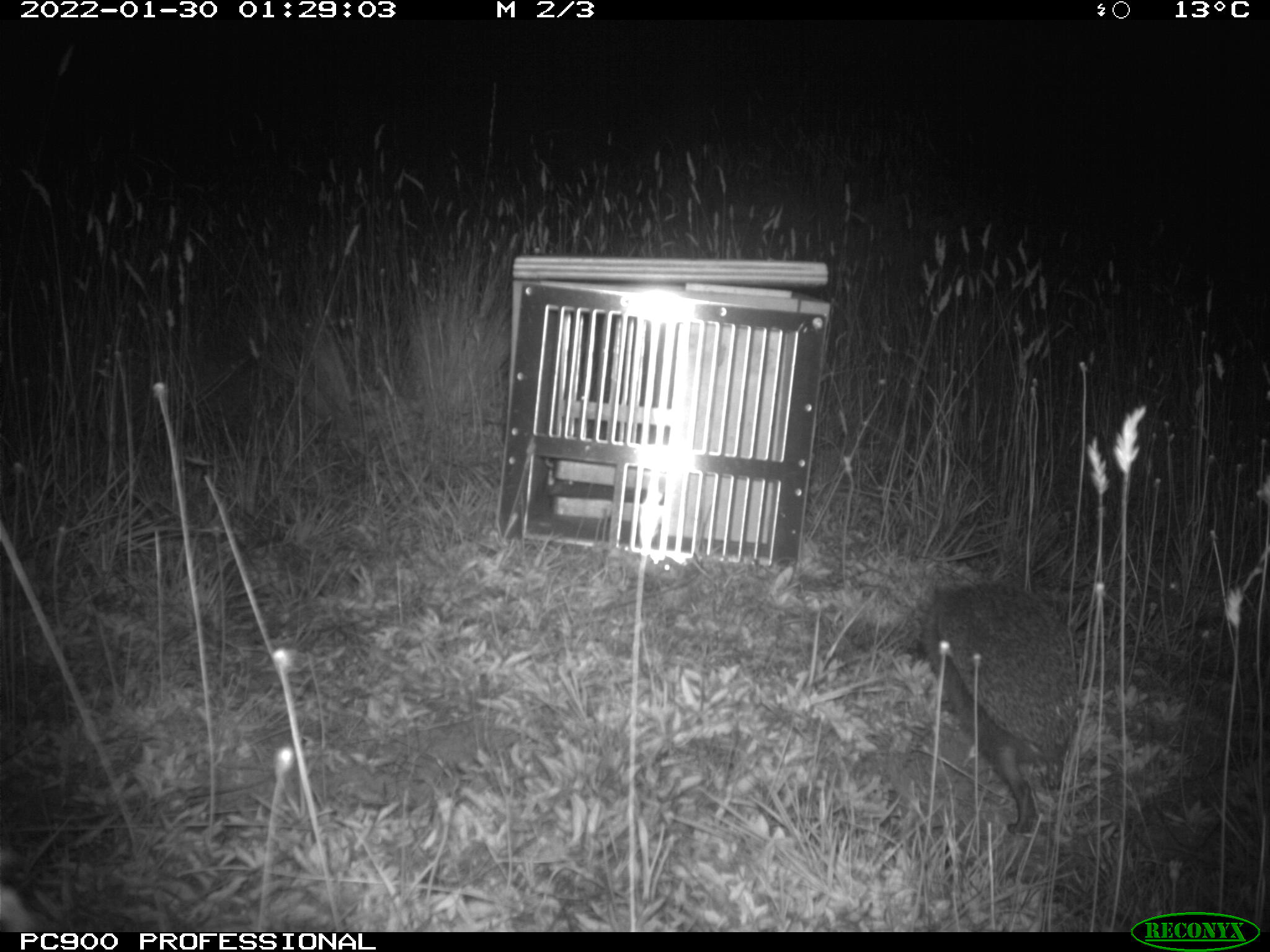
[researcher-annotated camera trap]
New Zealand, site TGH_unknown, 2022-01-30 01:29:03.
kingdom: Animalia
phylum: Chordata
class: Mammalia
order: Eulipotyphla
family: Erinaceidae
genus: Erinaceus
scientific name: Erinaceus europaeus europaeus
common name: european hedgehog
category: hedgehog